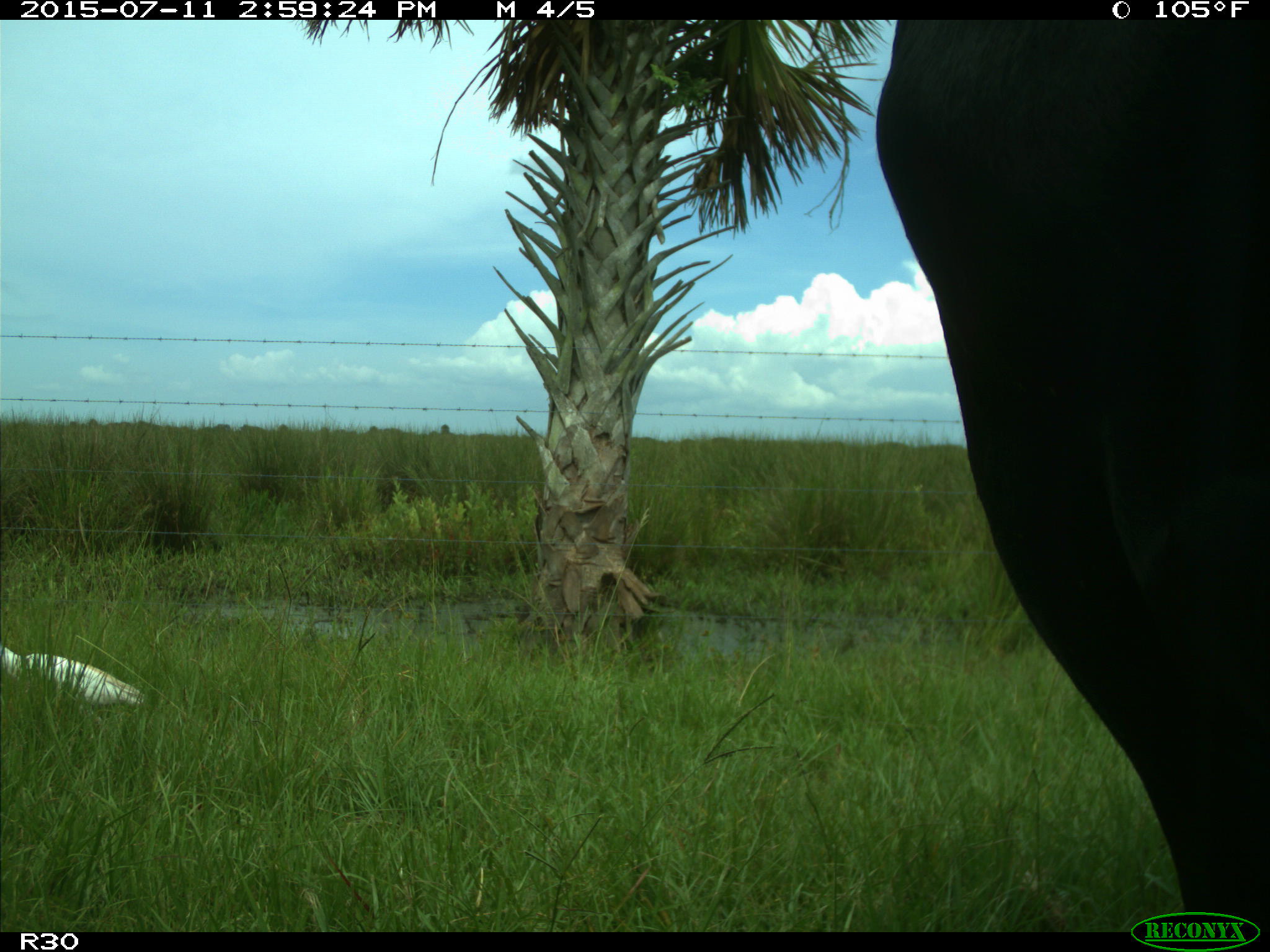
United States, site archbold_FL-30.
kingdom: Animalia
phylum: Chordata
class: Mammalia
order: Artiodactyla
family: Bovidae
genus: Bos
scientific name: Bos taurus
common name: domestic cow